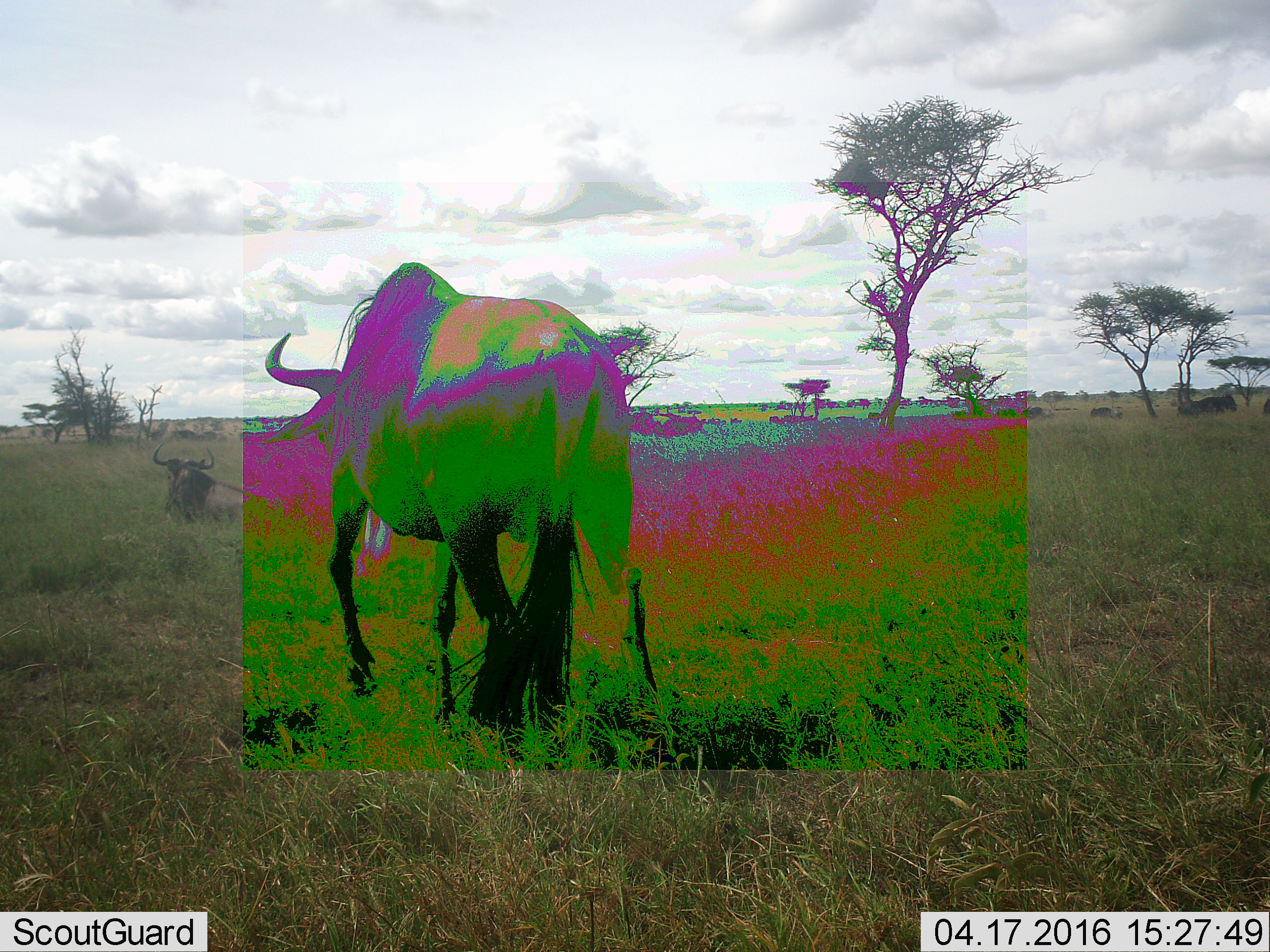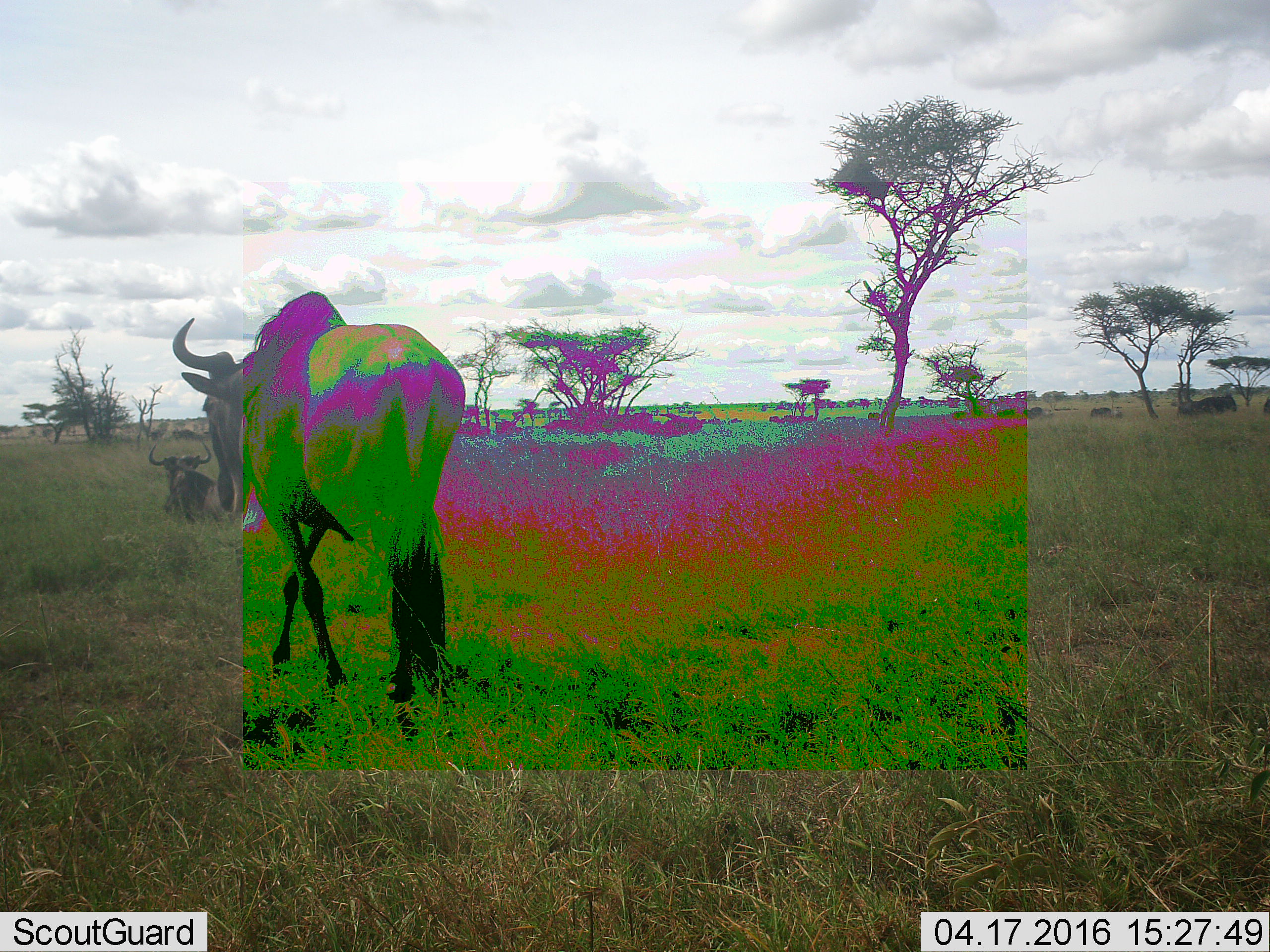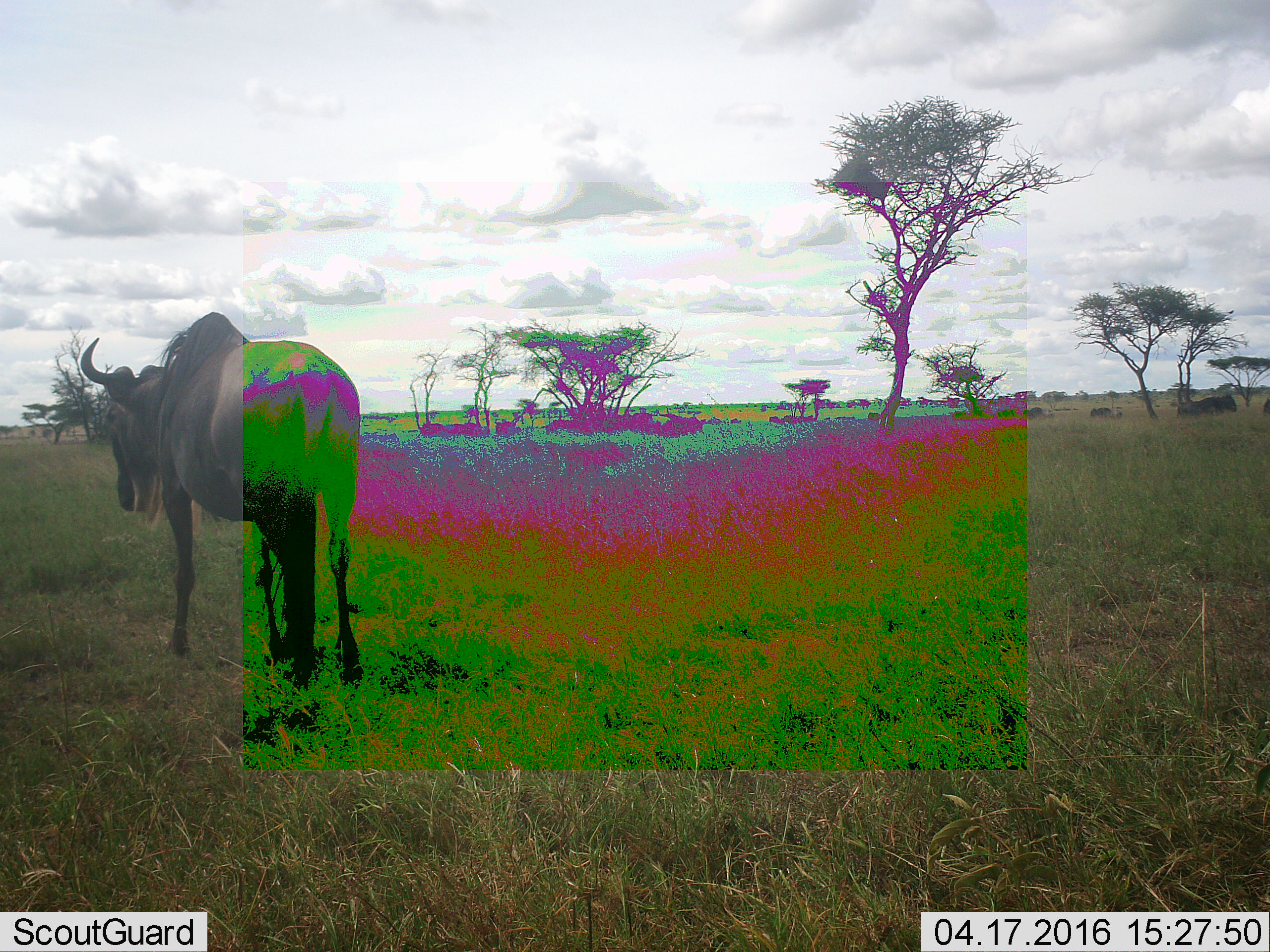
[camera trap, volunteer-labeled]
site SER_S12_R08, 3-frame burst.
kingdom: Animalia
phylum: Chordata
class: Mammalia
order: Artiodactyla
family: Bovidae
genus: Connochaetes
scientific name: Connochaetes taurinus taurinus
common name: blue wildebeest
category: wildebeestblue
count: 11-50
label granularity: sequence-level